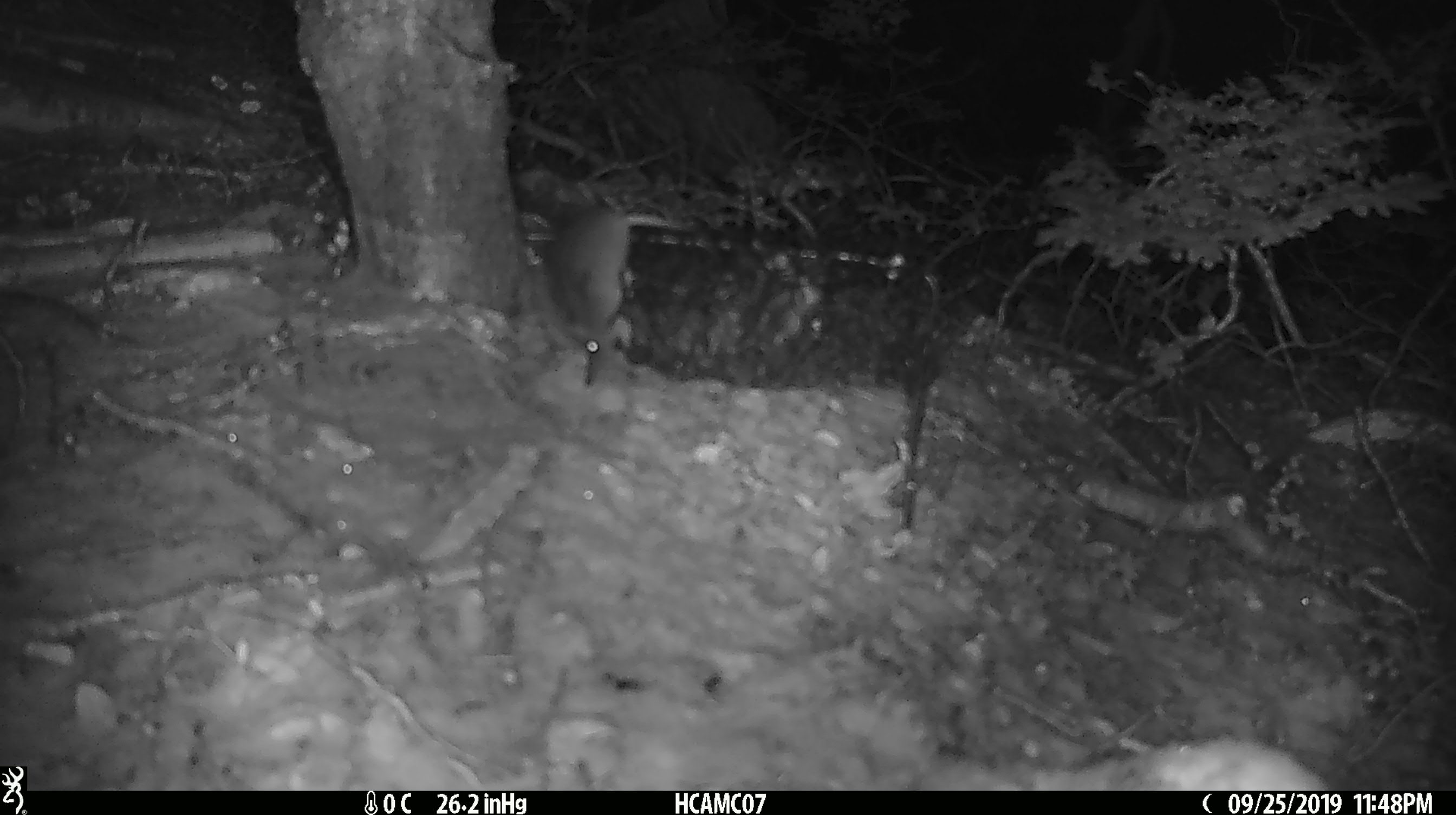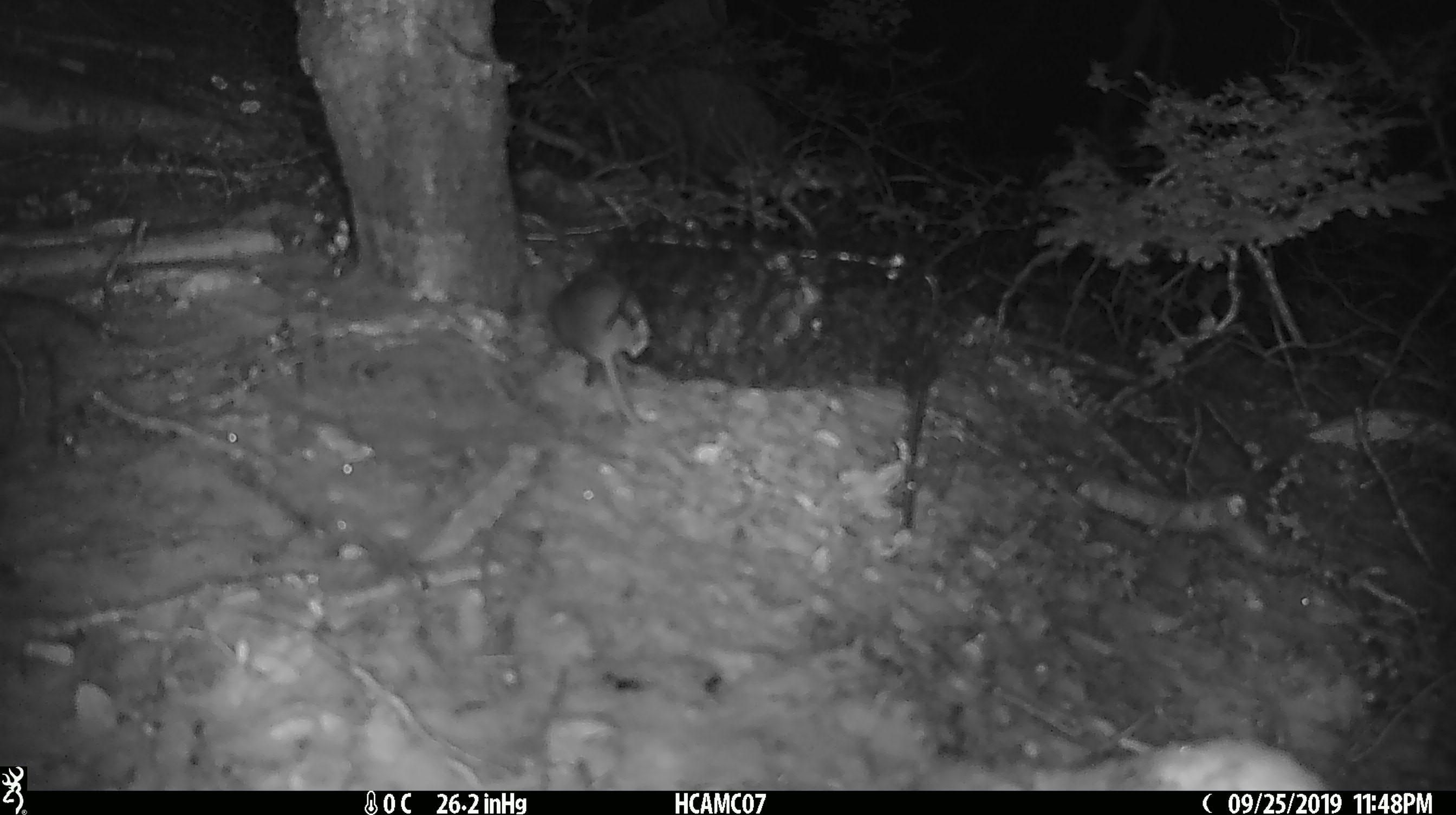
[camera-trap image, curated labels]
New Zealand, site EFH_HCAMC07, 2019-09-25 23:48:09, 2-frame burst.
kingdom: Animalia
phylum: Chordata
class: Mammalia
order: Rodentia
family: Muridae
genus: Mus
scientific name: Mus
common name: mouse